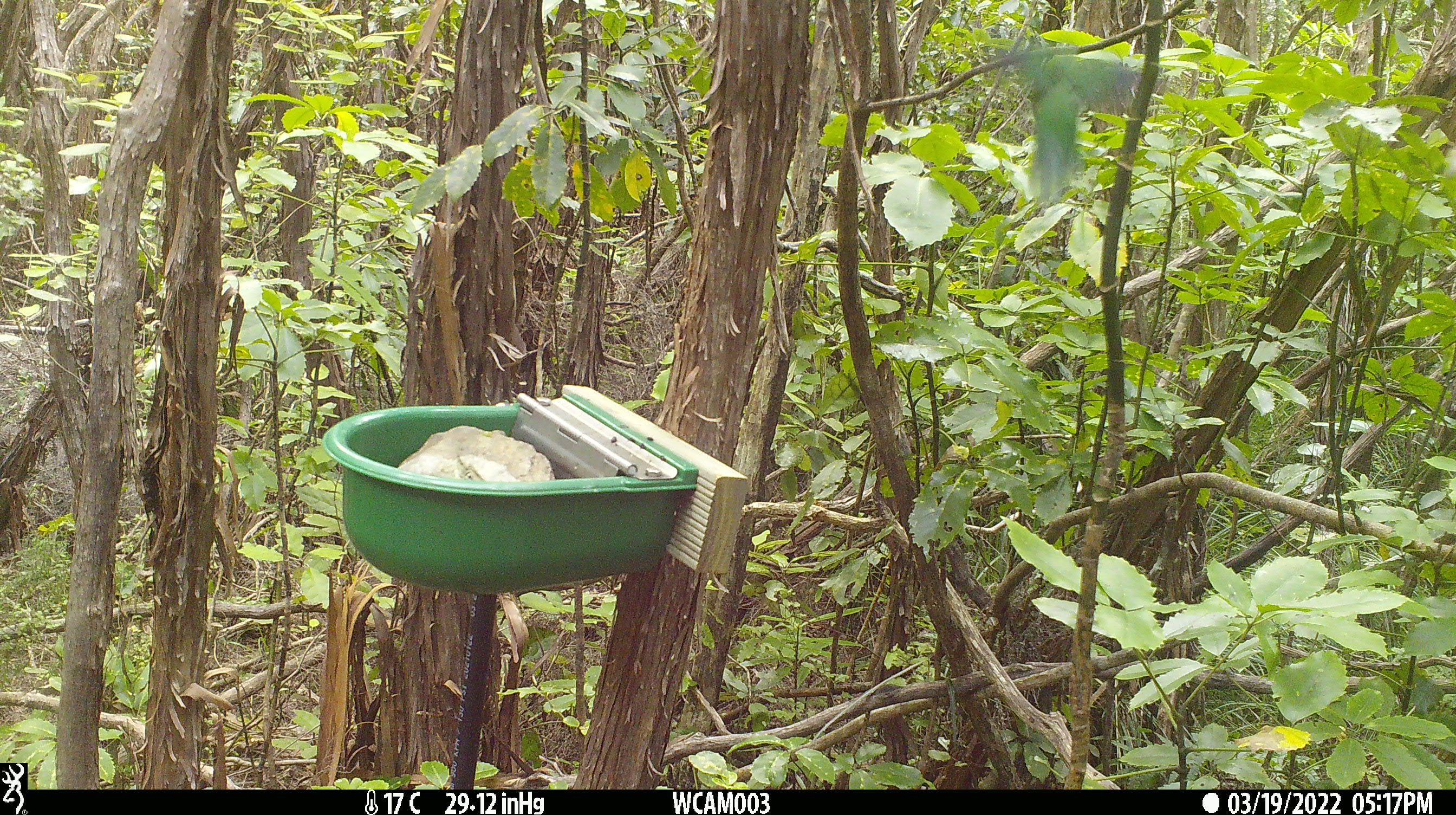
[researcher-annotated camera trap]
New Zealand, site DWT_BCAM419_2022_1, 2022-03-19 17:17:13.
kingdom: Animalia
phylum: Chordata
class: Aves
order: Psittaciformes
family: Psittaculidae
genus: Cyanoramphus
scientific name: Cyanoramphus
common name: parakeet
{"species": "parakeet (Cyanoramphus)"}